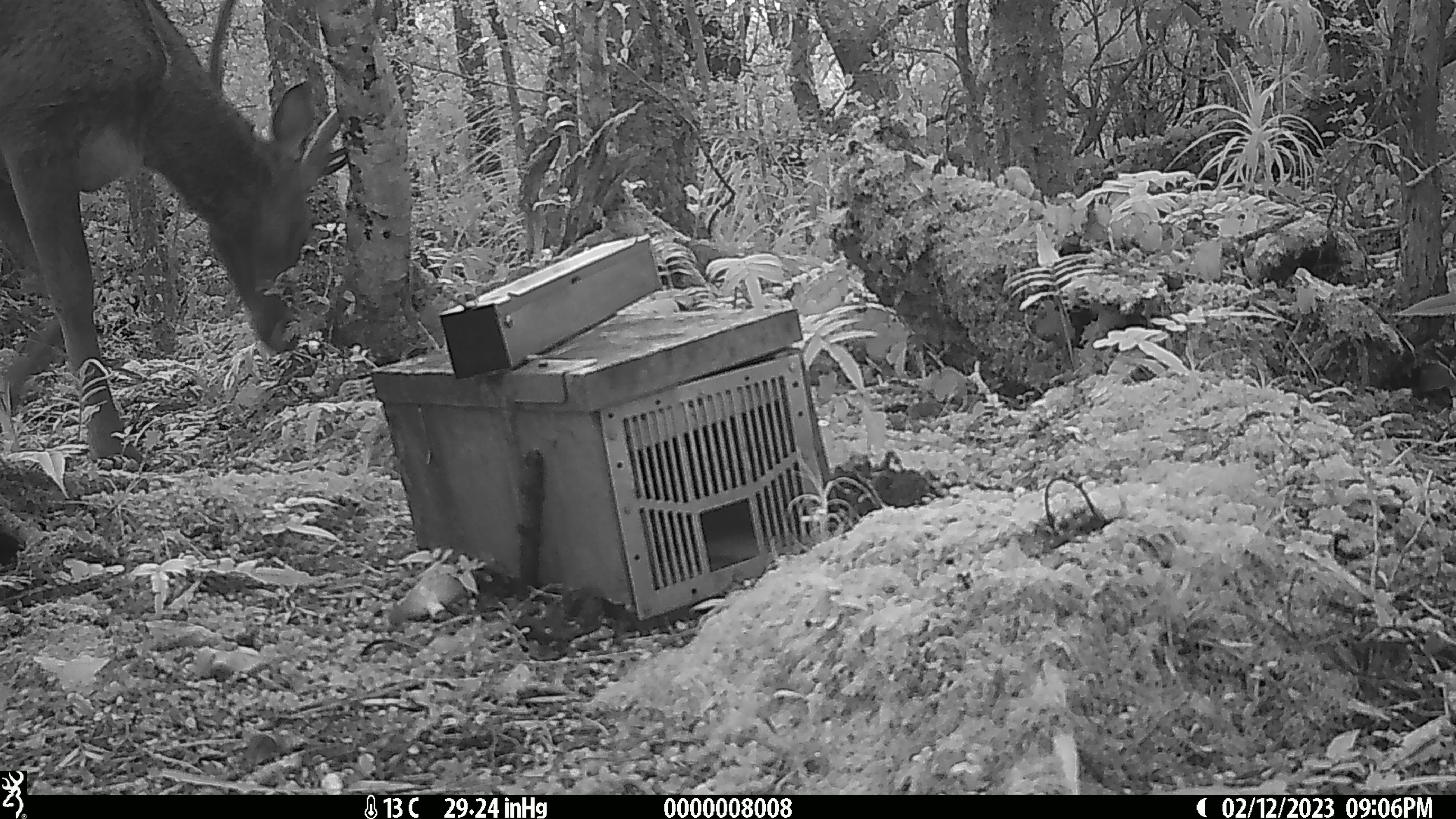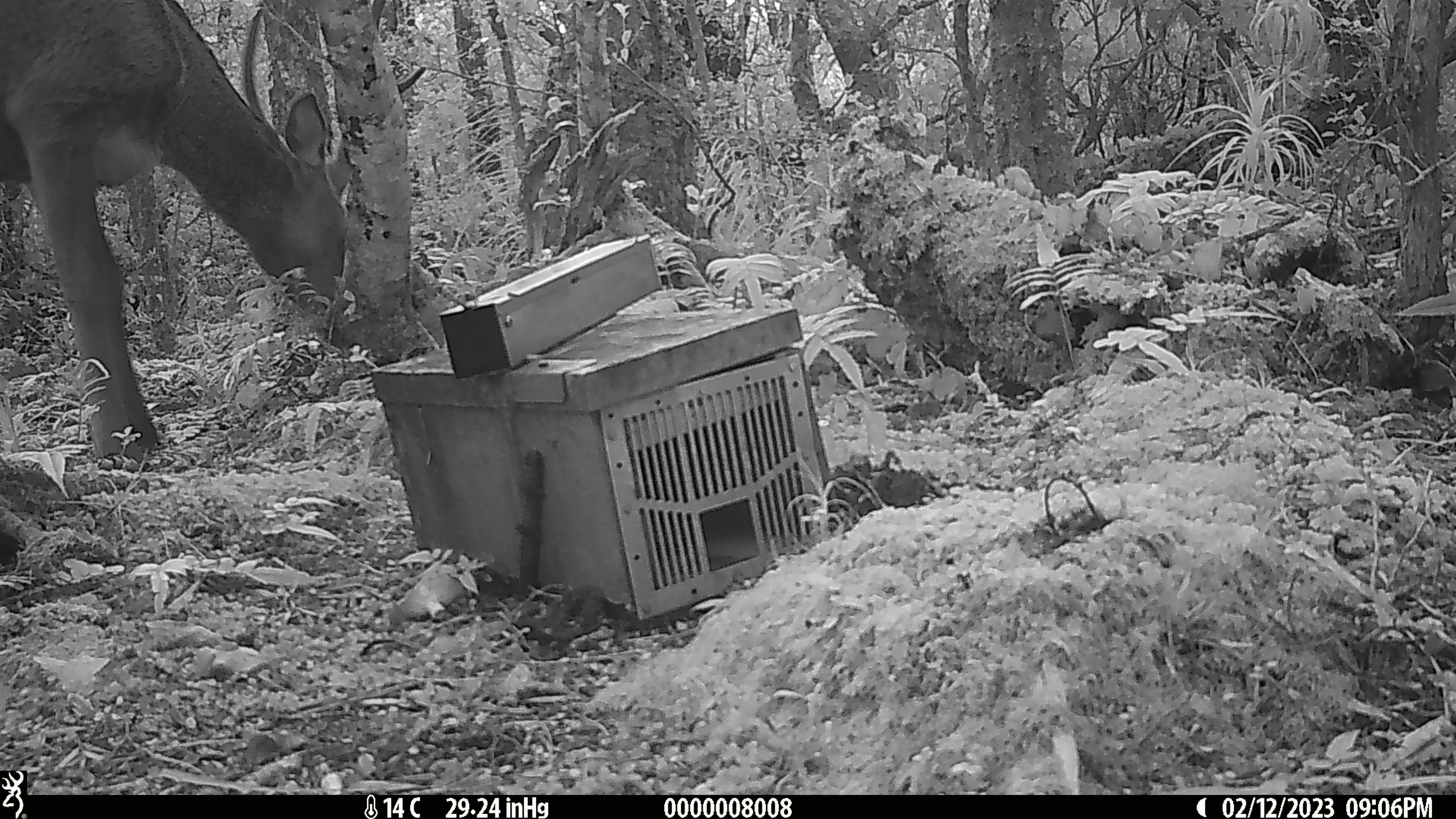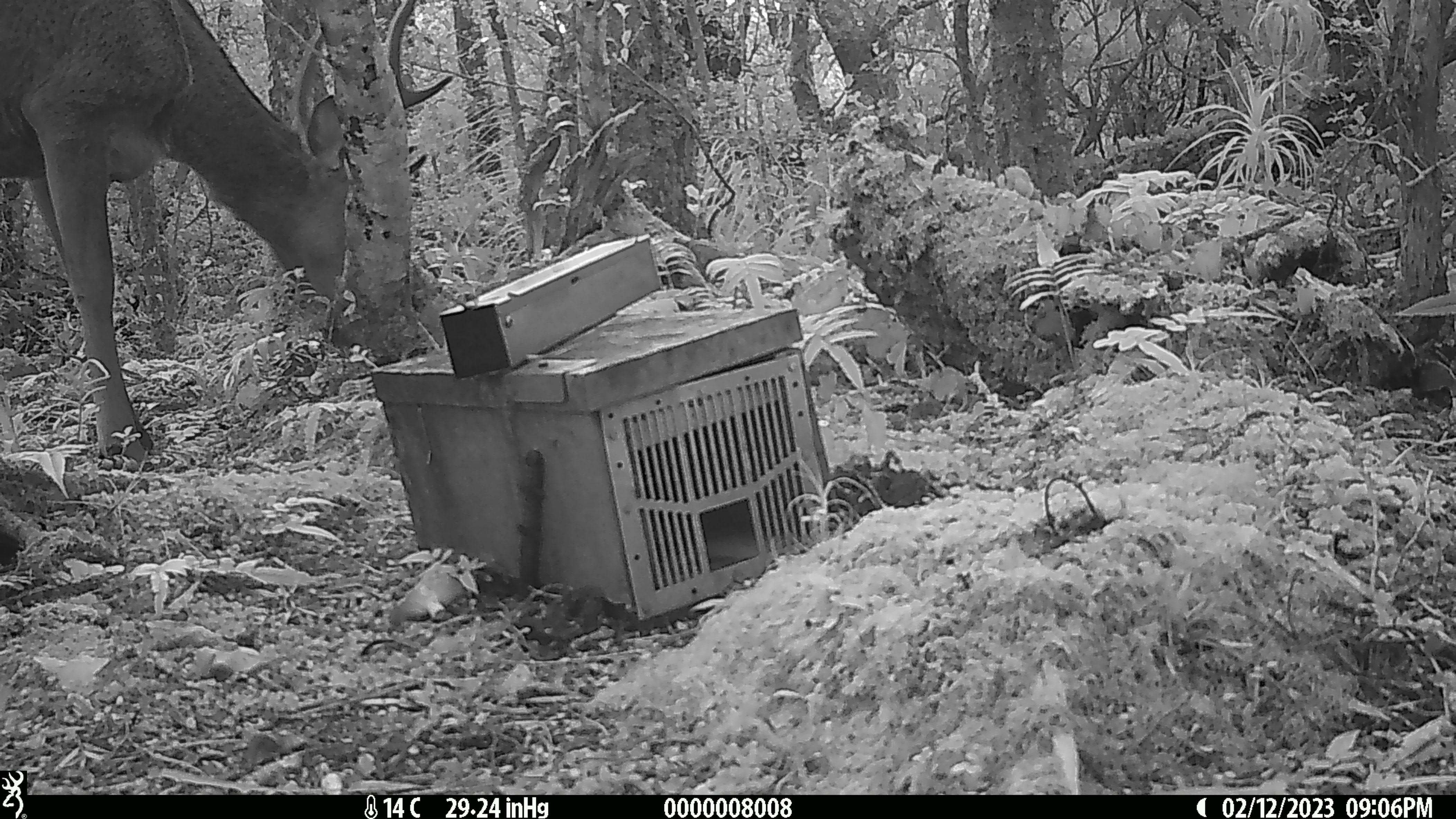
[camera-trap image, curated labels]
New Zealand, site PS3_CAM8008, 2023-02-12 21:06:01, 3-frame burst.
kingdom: Animalia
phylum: Chordata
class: Mammalia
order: Artiodactyla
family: Cervidae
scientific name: Cervidae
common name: deer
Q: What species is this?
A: Deer (Cervidae).